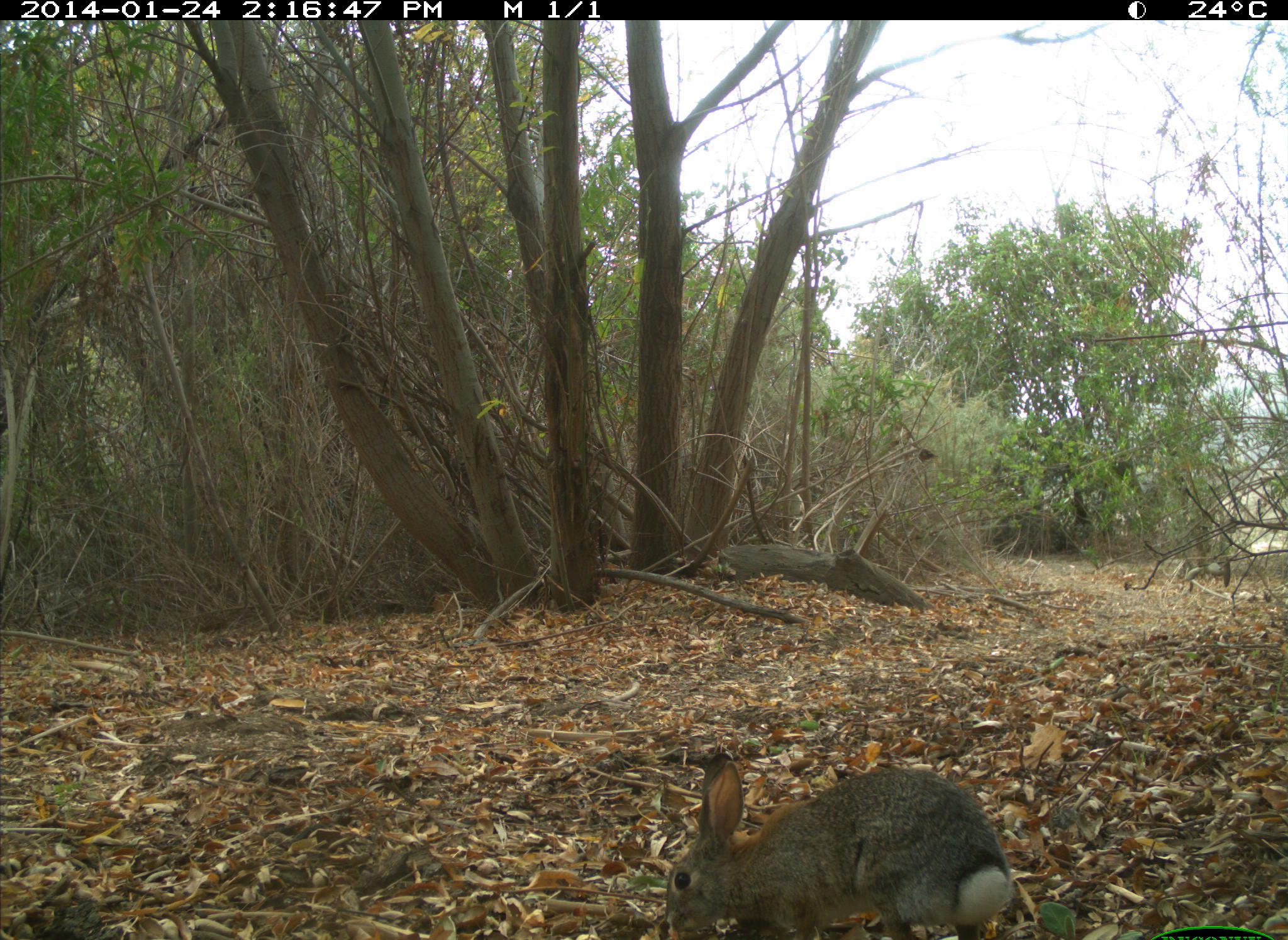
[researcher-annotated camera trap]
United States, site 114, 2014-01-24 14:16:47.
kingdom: Animalia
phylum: Chordata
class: Mammalia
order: Lagomorpha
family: Leporidae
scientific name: Leporidae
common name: rabbits and hares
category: rabbit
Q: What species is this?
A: Rabbit (rabbits and hares) (Leporidae).